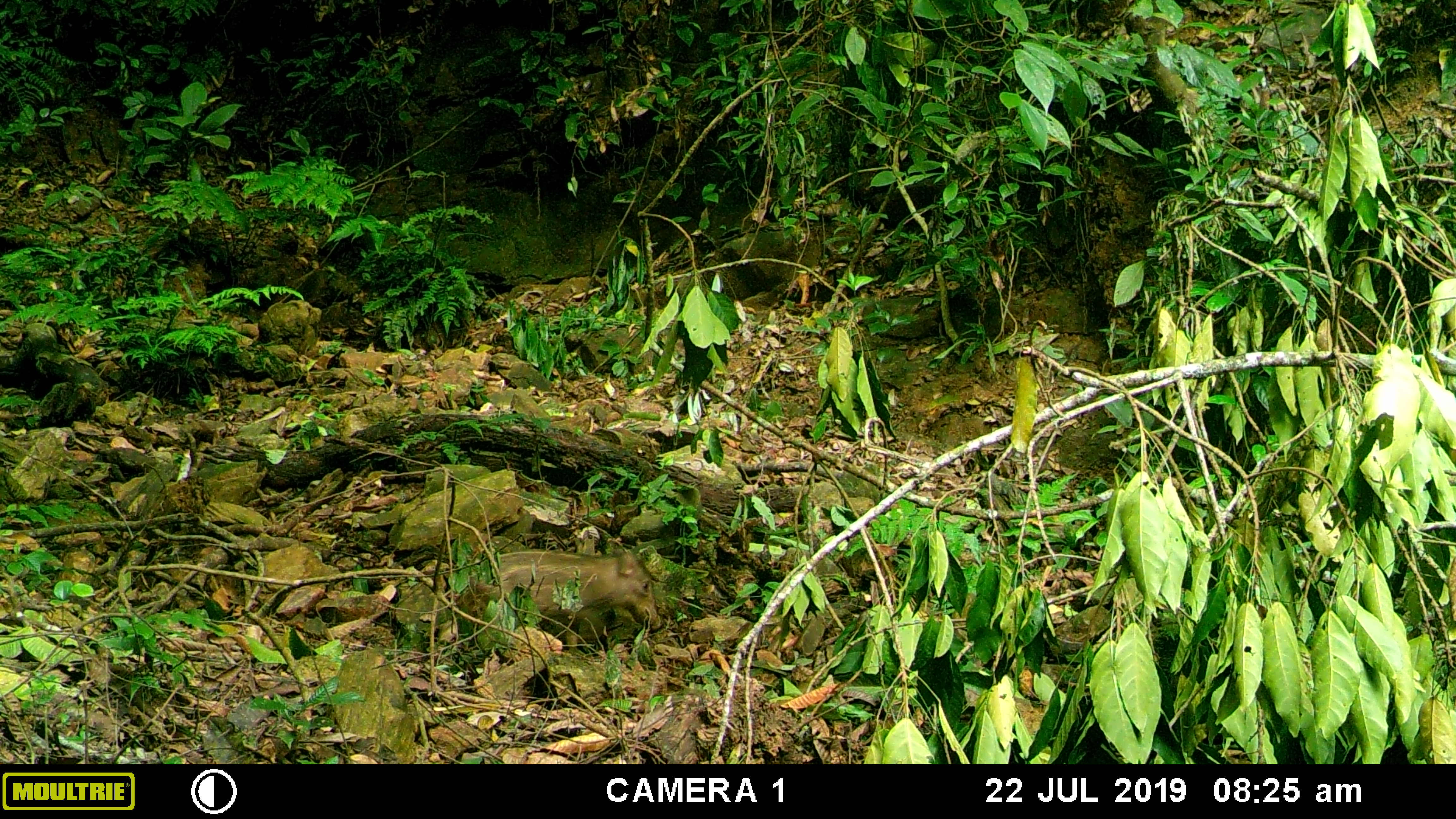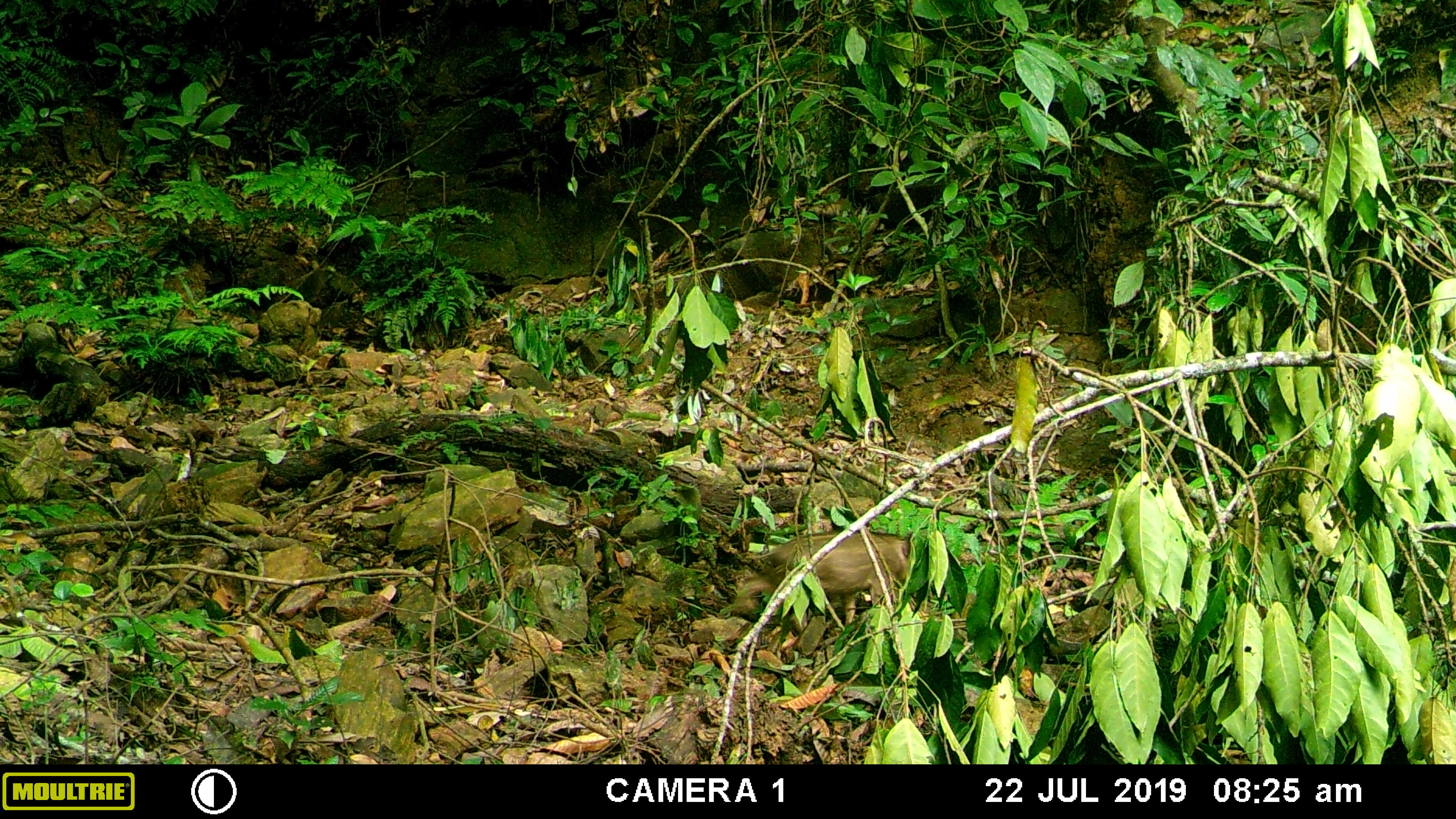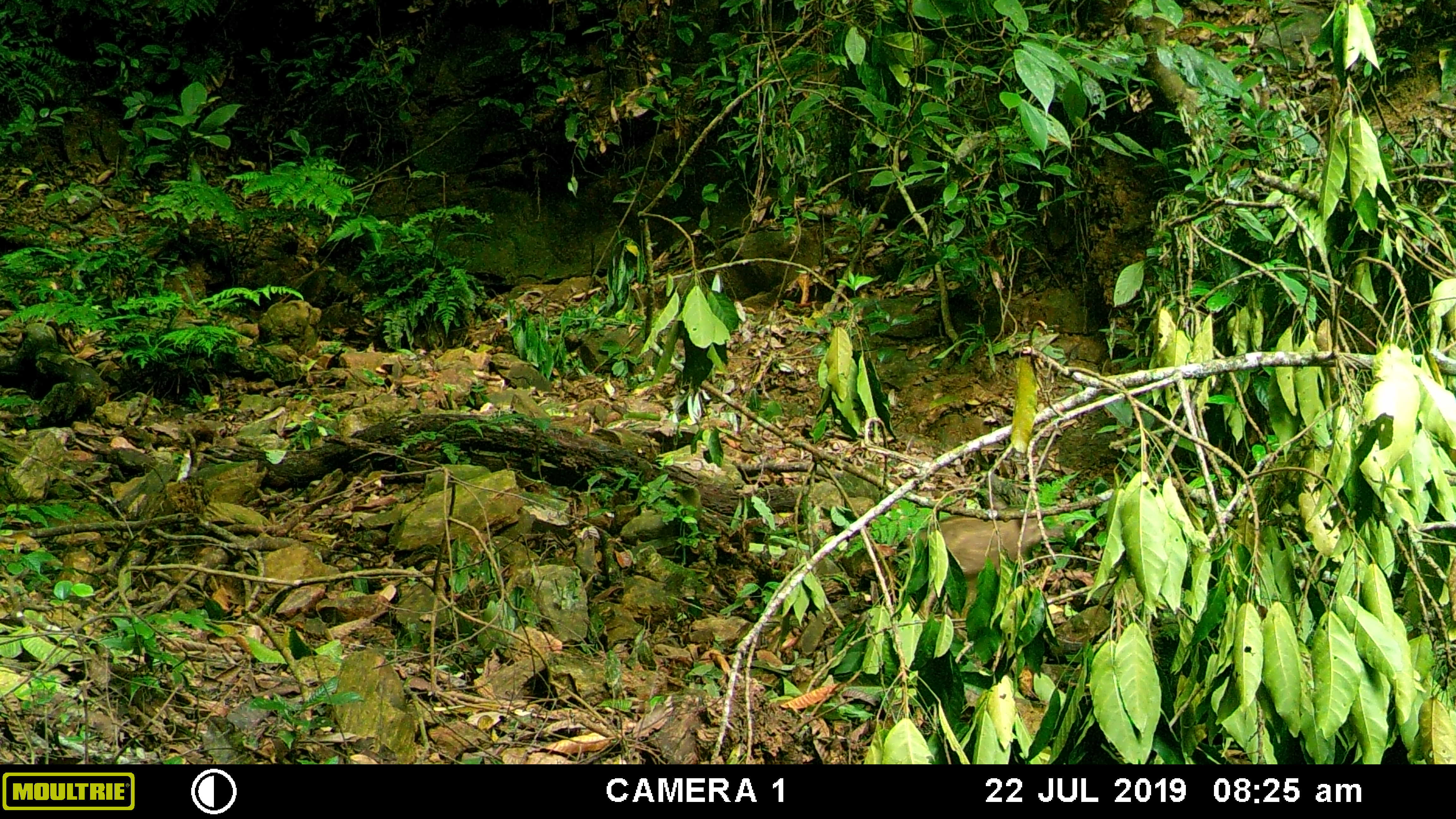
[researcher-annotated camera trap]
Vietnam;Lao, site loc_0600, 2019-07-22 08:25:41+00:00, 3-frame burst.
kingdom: Animalia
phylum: Chordata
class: Mammalia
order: Artiodactyla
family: Suidae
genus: Sus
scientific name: Sus scrofa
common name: eurasian wild pig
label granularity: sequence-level